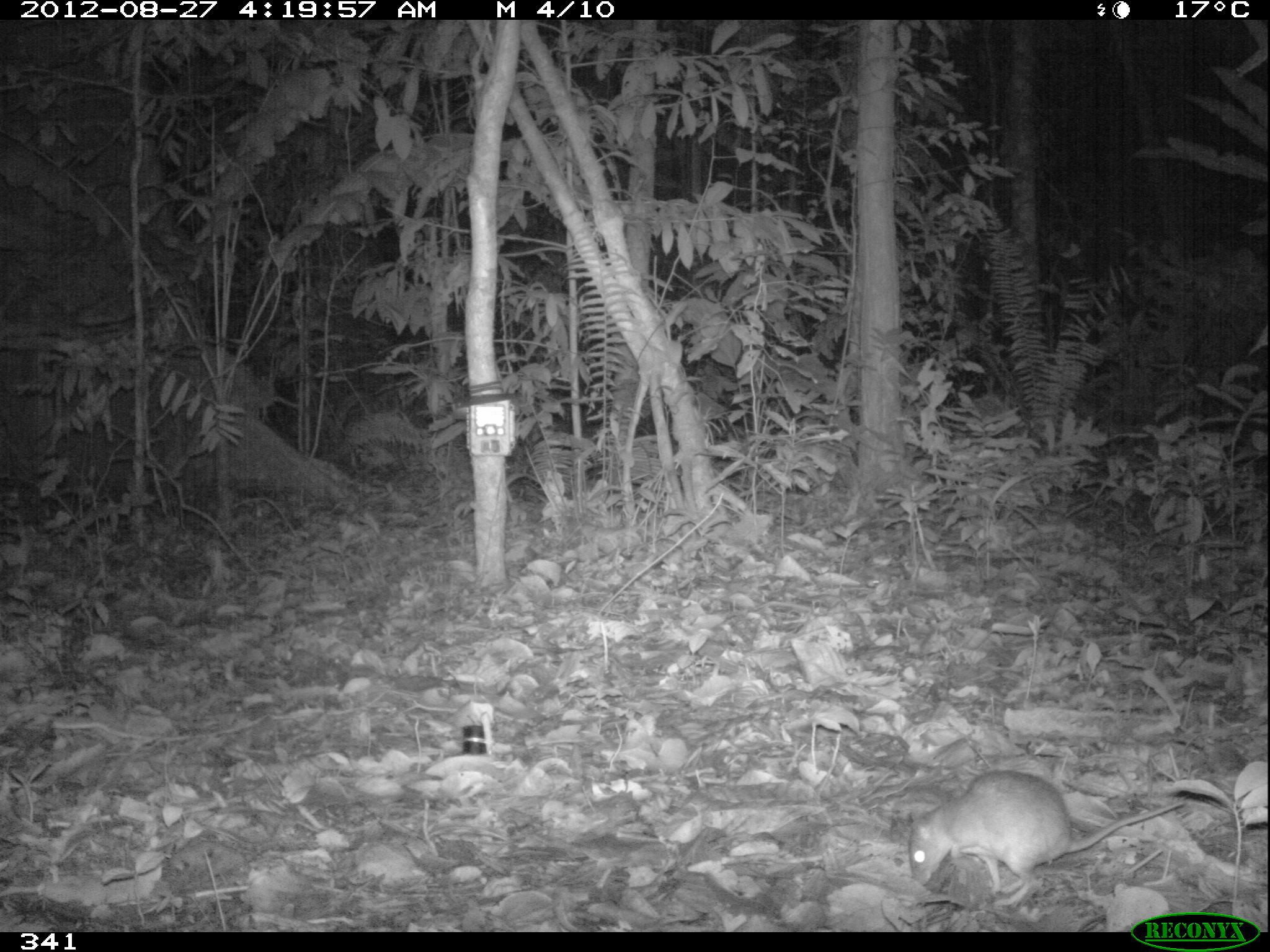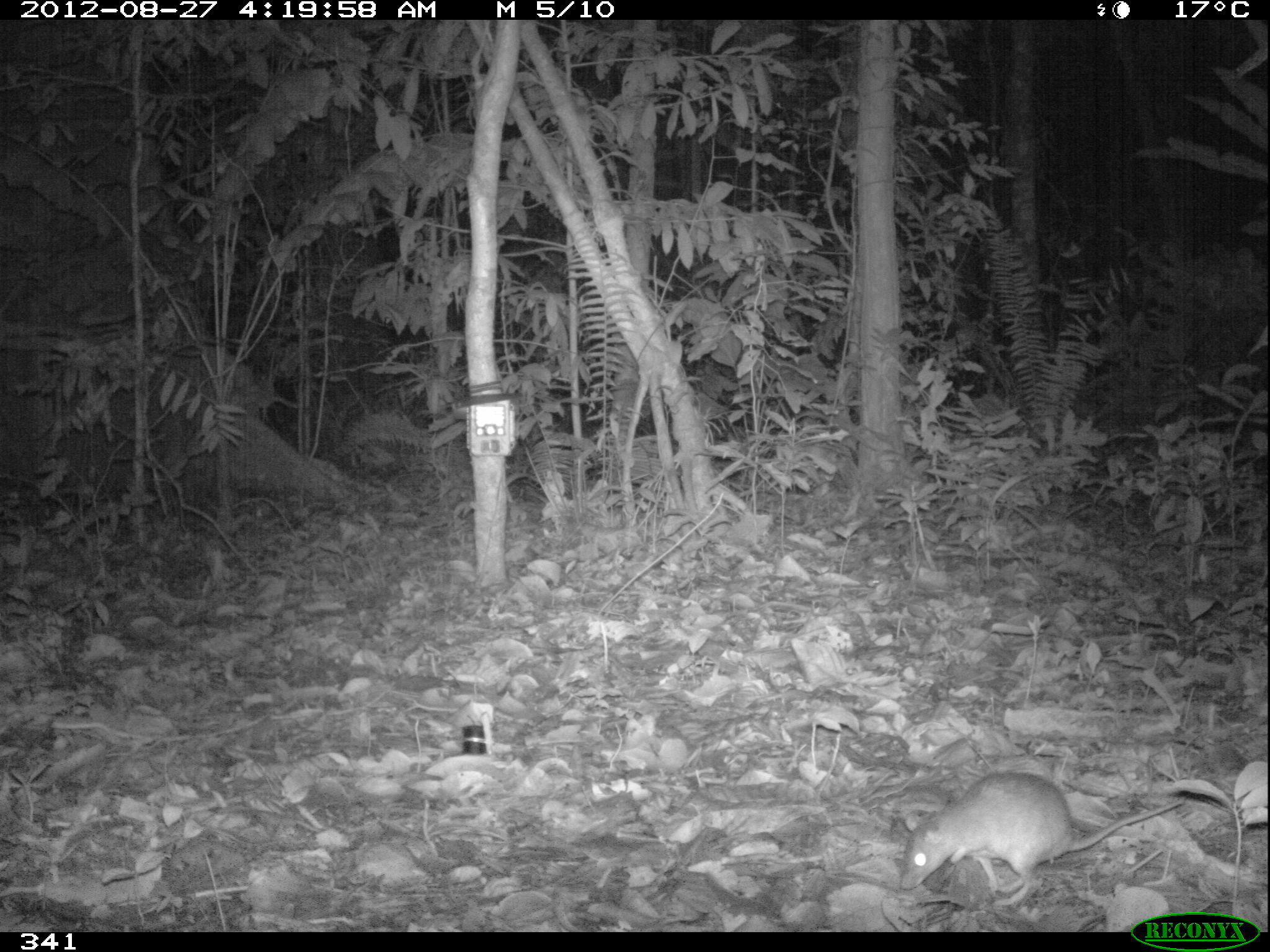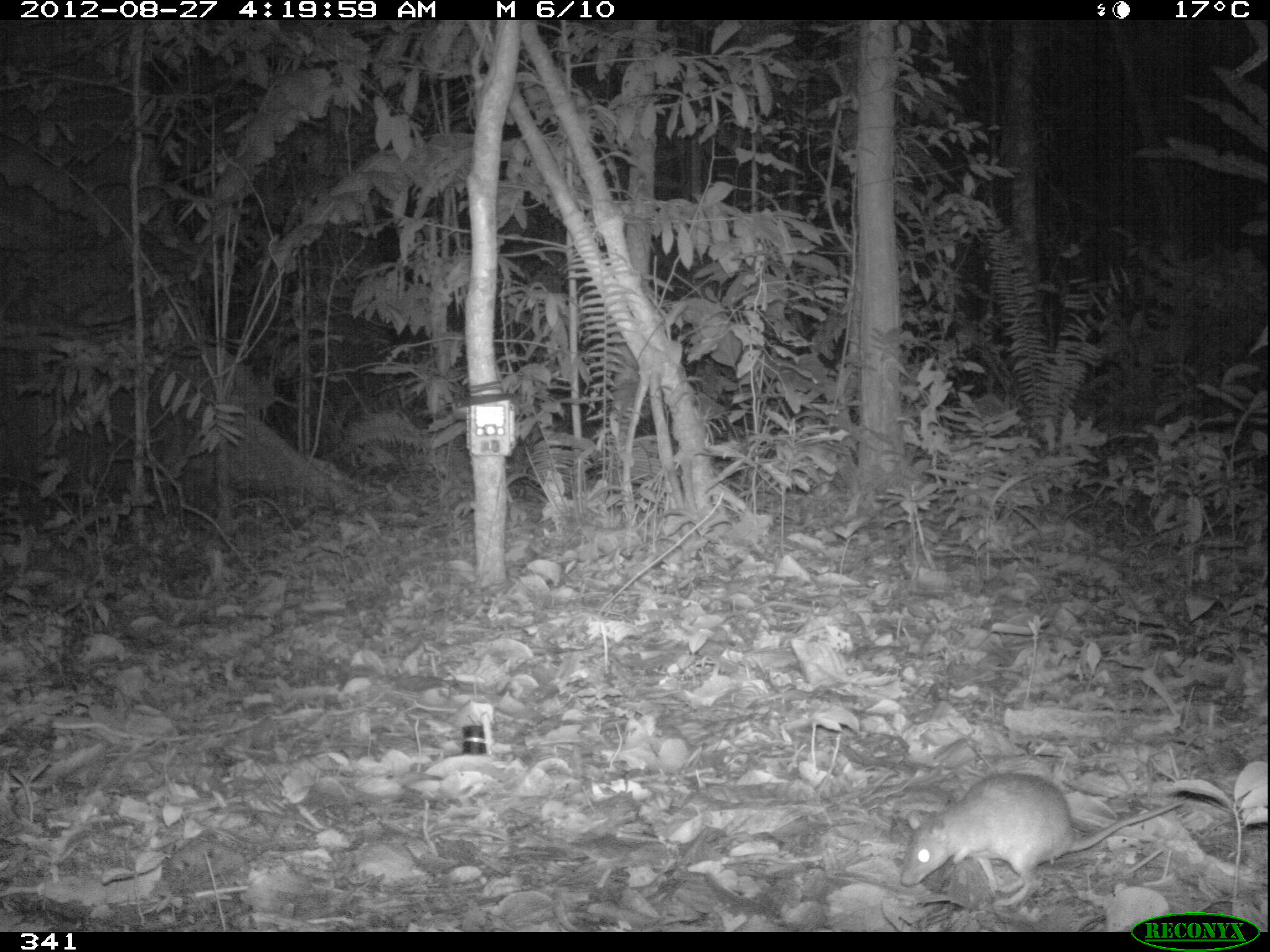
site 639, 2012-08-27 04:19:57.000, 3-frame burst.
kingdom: Animalia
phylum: Chordata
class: Mammalia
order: Rodentia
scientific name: Rodentia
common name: rodents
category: unknown rodent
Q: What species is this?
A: Unknown rodent (rodents) (Rodentia).